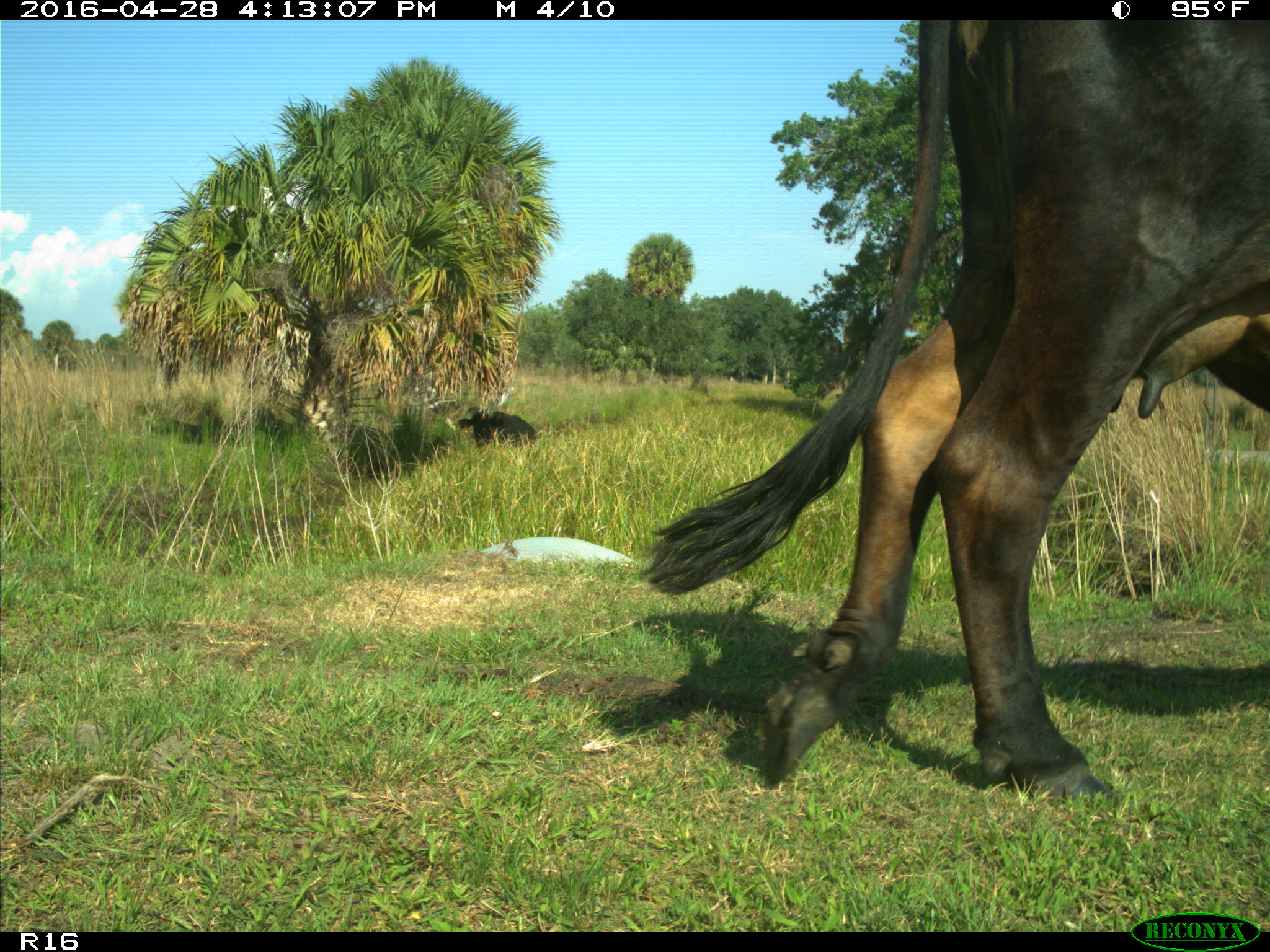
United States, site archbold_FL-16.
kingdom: Animalia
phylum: Chordata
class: Mammalia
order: Artiodactyla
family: Bovidae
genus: Bos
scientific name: Bos taurus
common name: domestic cow